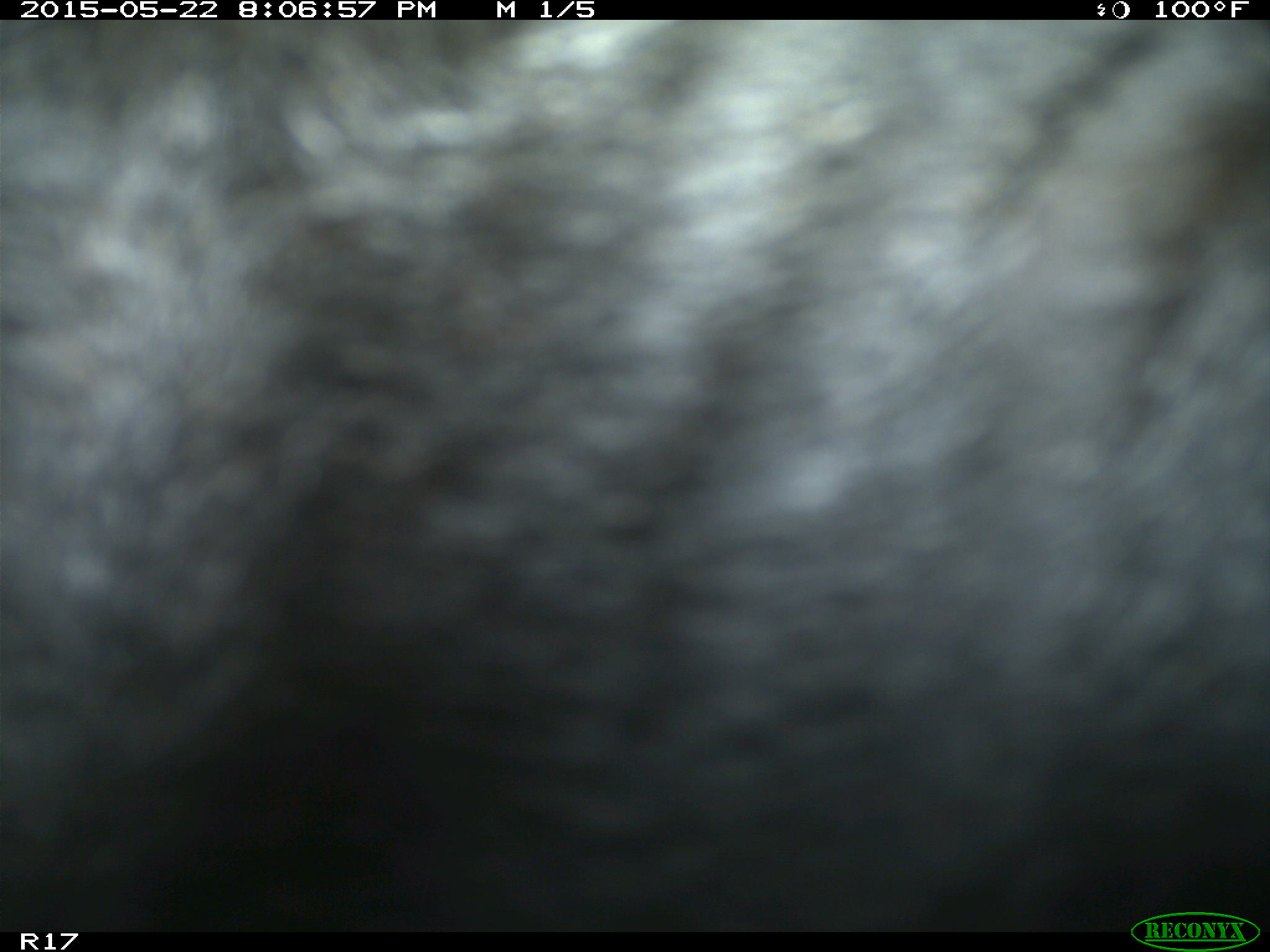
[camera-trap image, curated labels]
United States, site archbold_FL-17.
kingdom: Animalia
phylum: Chordata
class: Mammalia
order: Artiodactyla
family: Bovidae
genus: Bos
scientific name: Bos taurus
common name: domestic cow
Bos taurus (domestic cow).